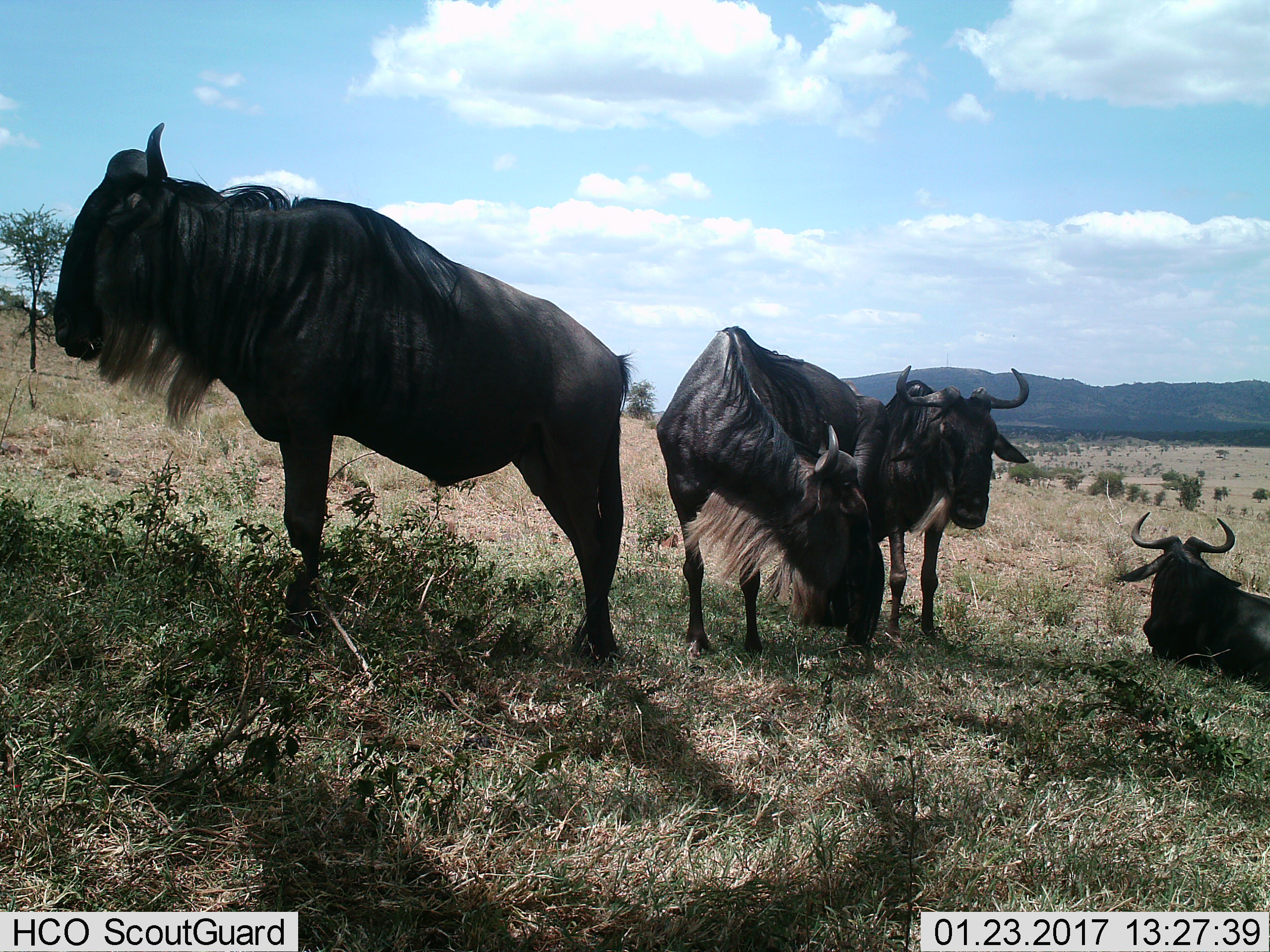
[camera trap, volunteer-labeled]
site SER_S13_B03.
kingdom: Animalia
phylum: Chordata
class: Mammalia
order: Artiodactyla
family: Bovidae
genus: Connochaetes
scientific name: Connochaetes taurinus taurinus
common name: blue wildebeest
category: wildebeestblue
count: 4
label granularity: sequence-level